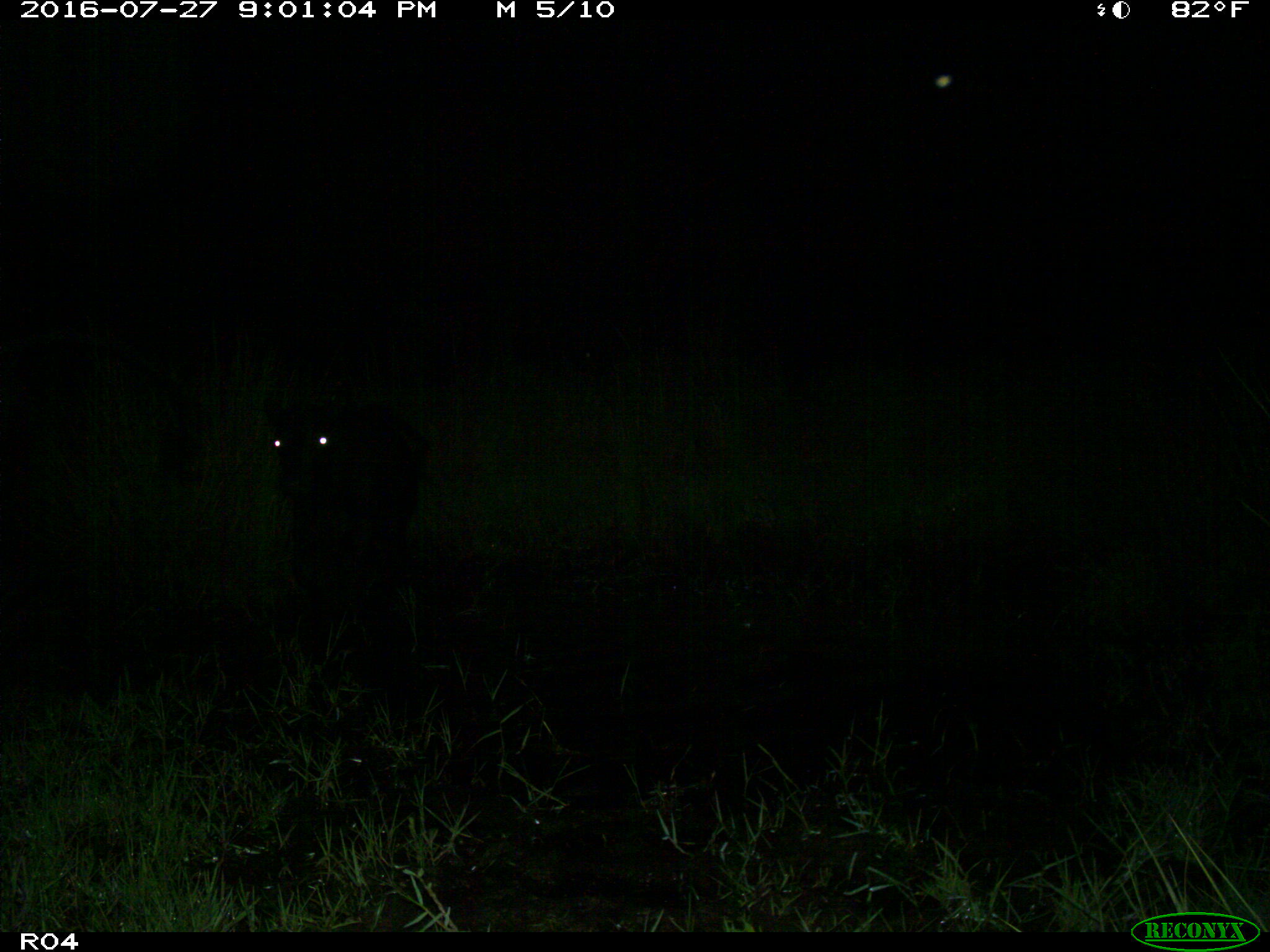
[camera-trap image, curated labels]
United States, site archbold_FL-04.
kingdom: Animalia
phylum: Chordata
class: Mammalia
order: Artiodactyla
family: Bovidae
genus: Bos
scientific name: Bos taurus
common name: domestic cow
Bos taurus (domestic cow).